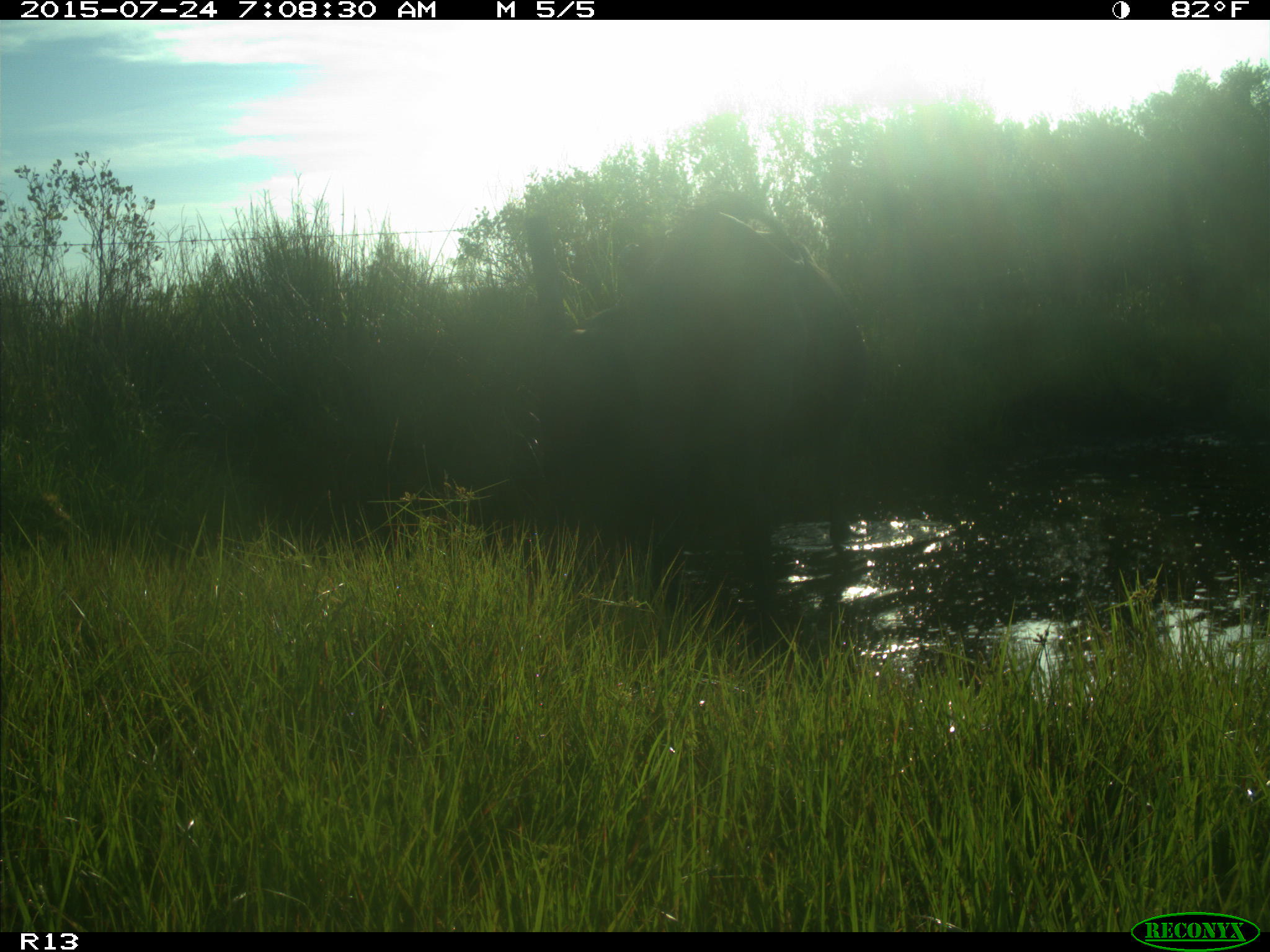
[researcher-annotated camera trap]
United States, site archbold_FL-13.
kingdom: Animalia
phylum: Chordata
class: Mammalia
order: Artiodactyla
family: Bovidae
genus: Bos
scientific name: Bos taurus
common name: domestic cow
Bos taurus (domestic cow).